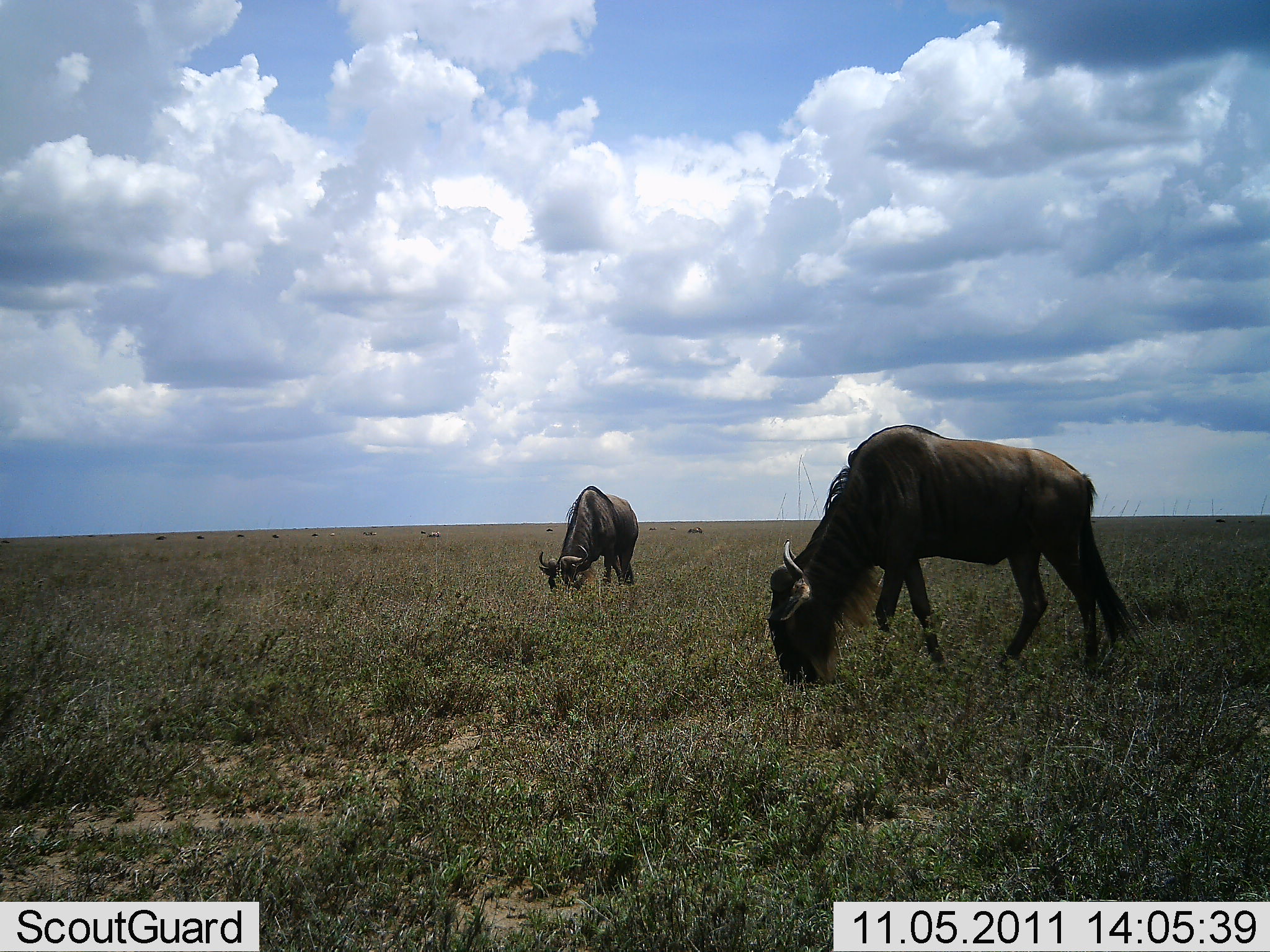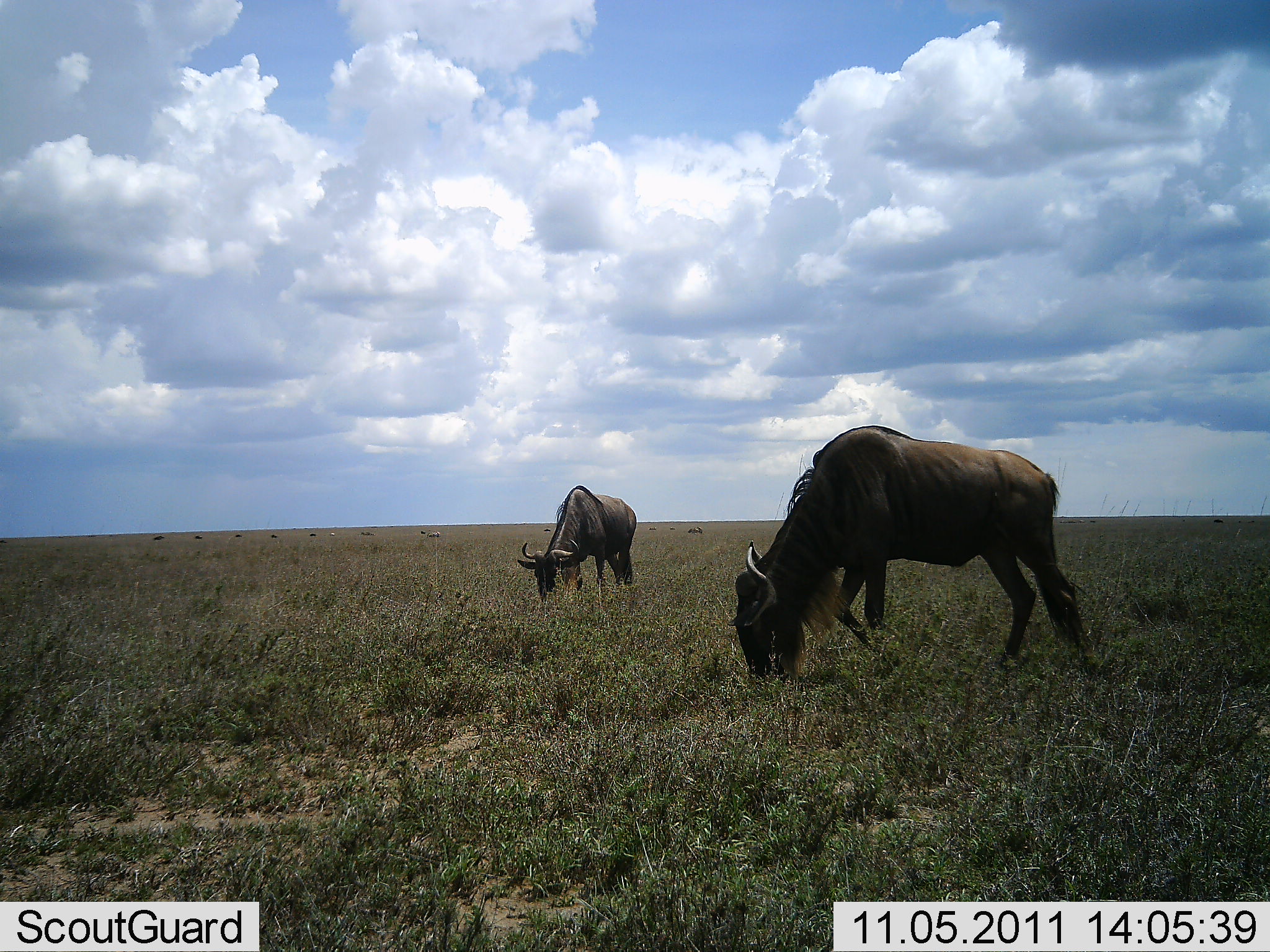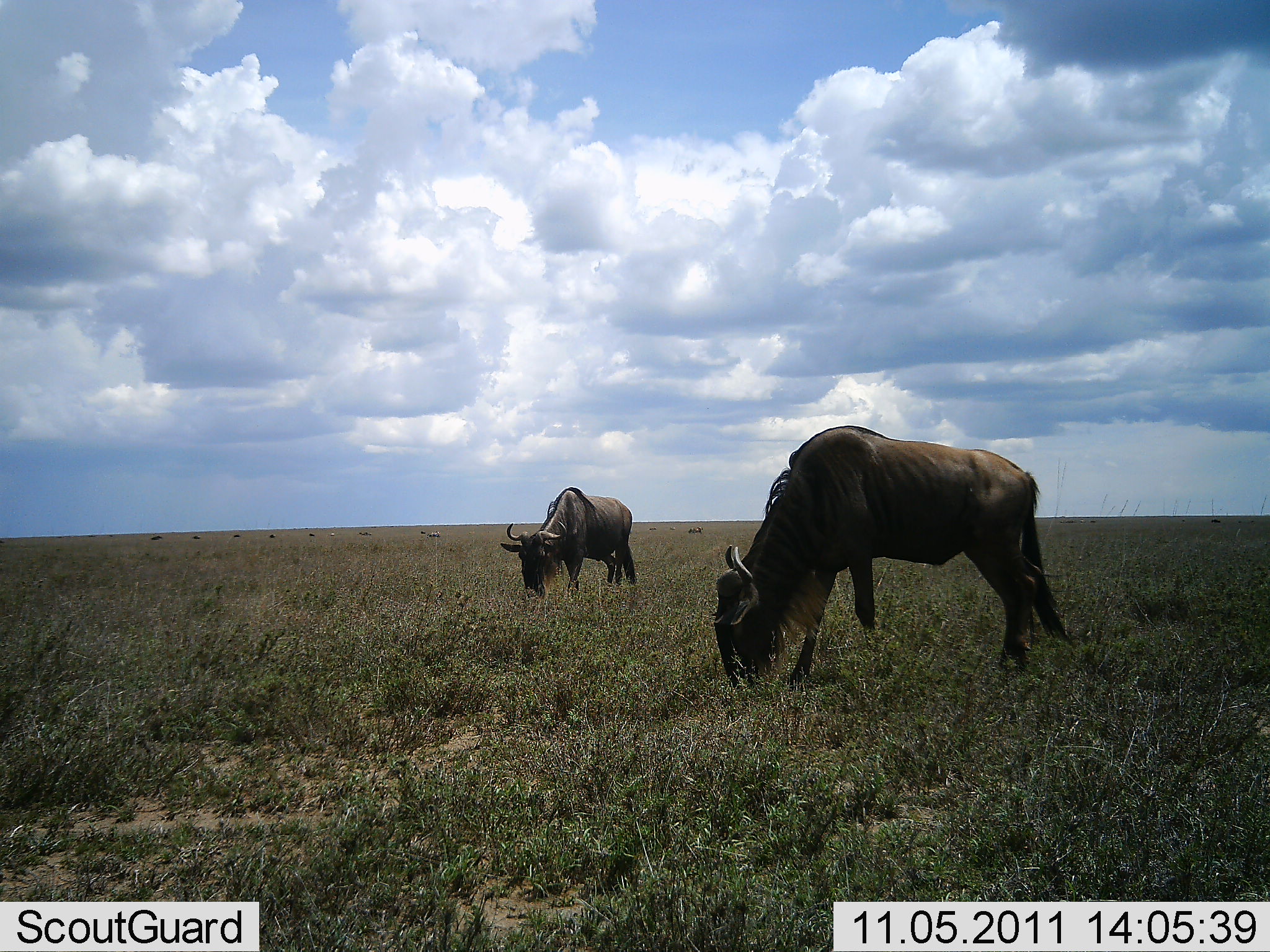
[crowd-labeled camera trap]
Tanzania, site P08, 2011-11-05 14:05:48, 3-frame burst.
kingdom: Animalia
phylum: Chordata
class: Mammalia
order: Artiodactyla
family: Bovidae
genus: Connochaetes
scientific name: Connochaetes taurinus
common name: blue wildebeest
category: wildebeest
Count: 2.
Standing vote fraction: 33%.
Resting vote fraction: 0%.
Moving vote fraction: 17%.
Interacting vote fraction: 8%.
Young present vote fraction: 0%.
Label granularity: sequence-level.